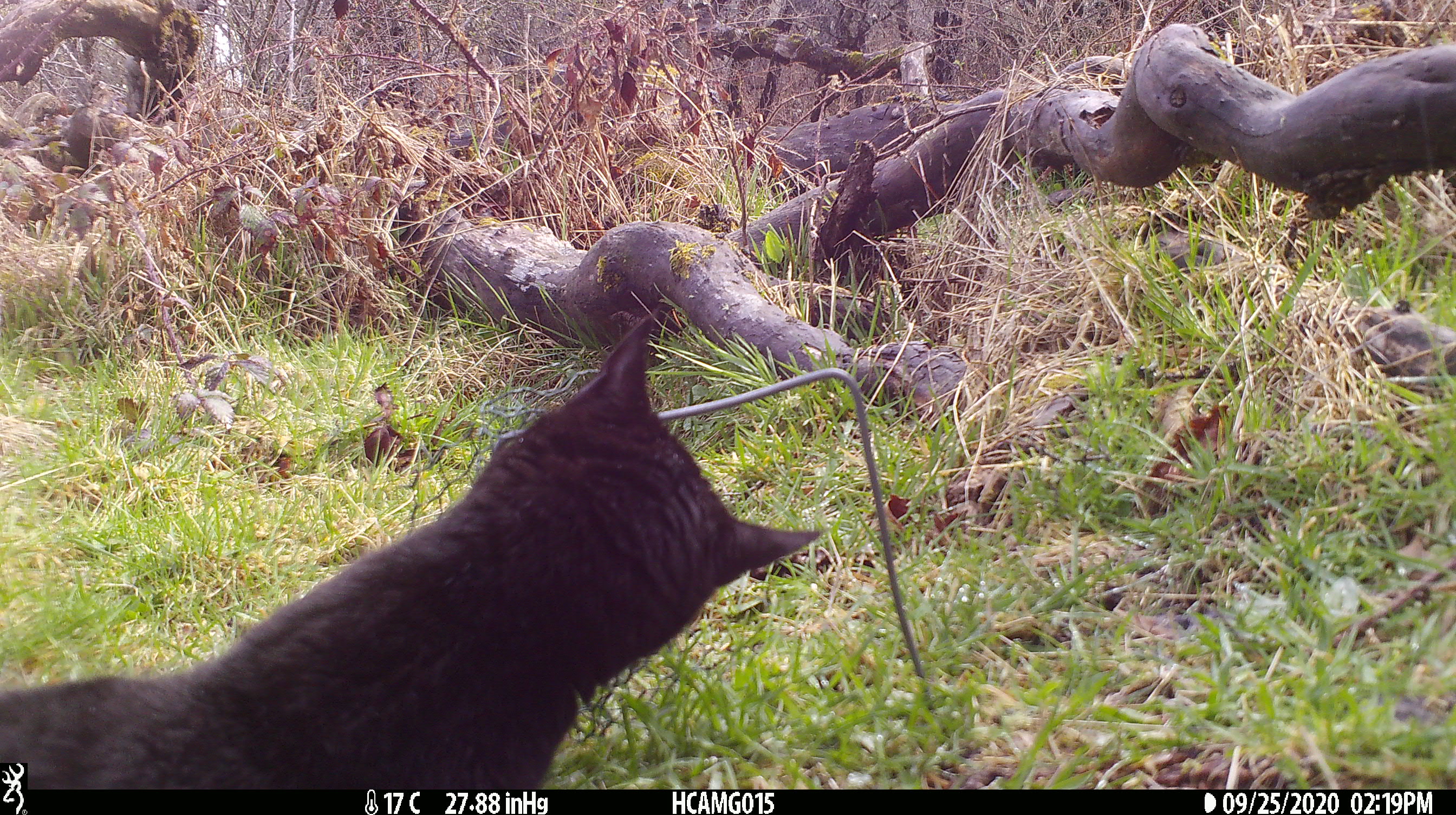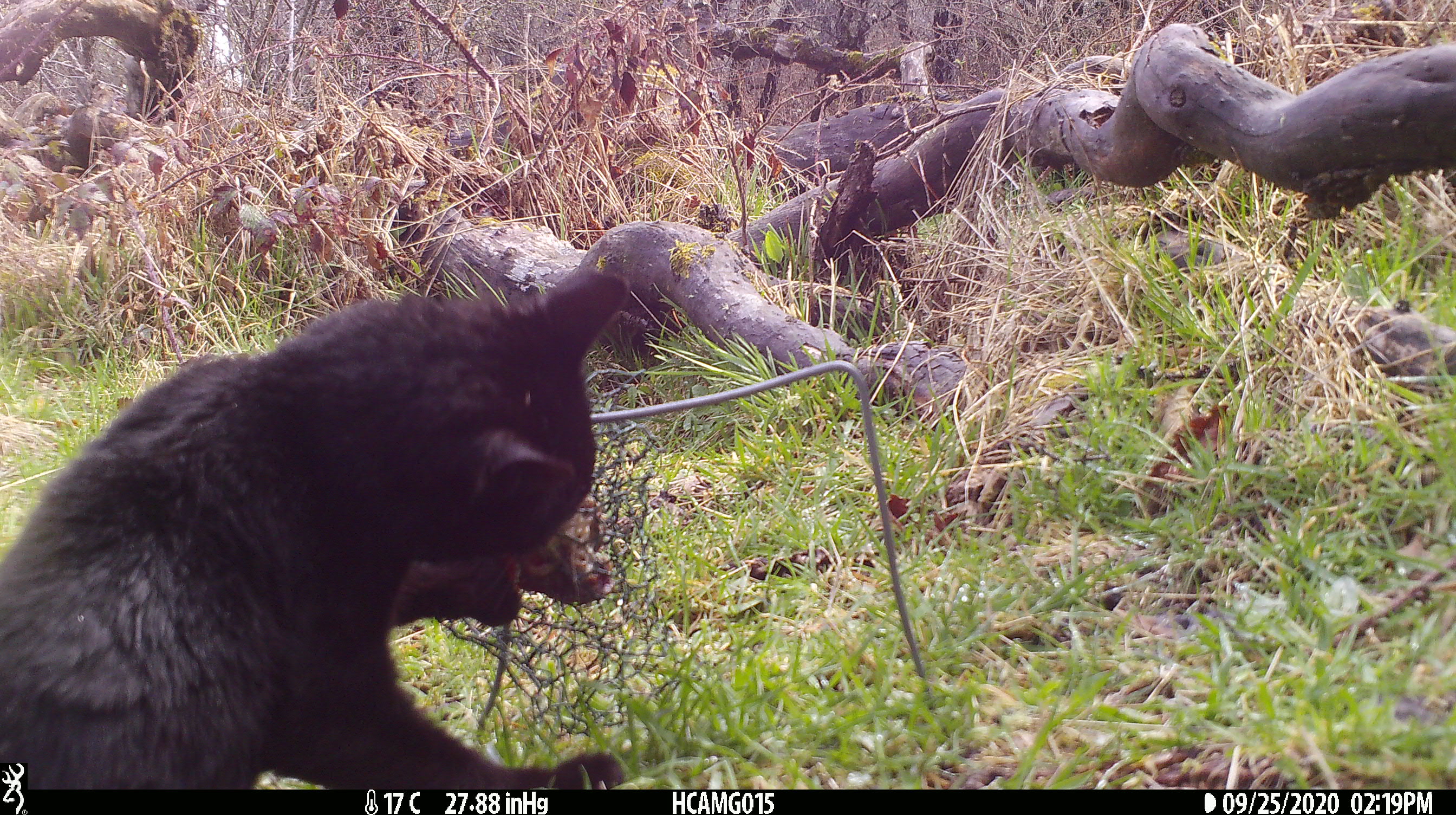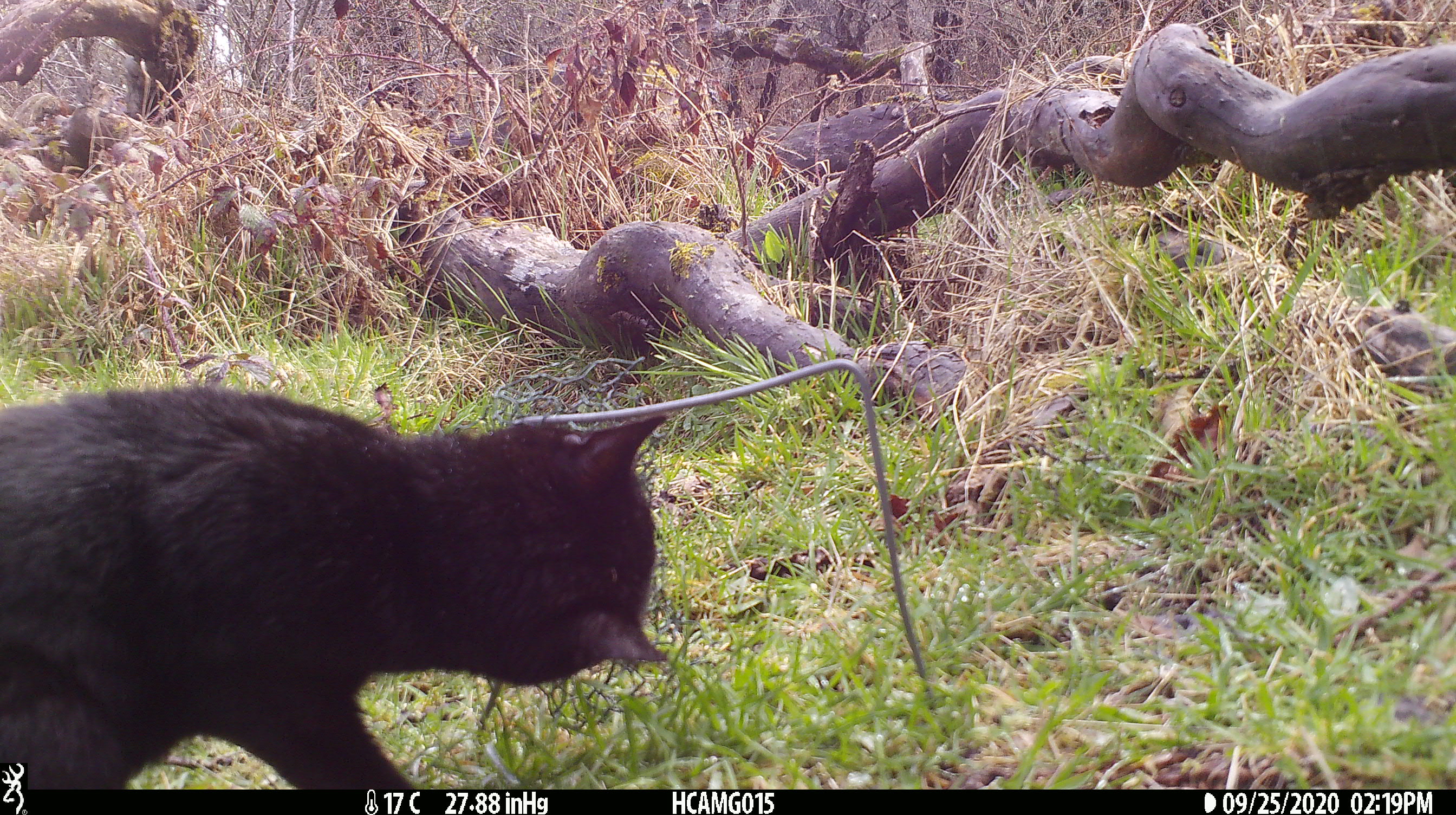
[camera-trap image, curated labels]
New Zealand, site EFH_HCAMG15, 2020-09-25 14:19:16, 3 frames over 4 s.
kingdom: Animalia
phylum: Chordata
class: Mammalia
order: Carnivora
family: Felidae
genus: Felis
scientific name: Felis catus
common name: domestic cat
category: cat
Cat (domestic cat) (Felis catus).